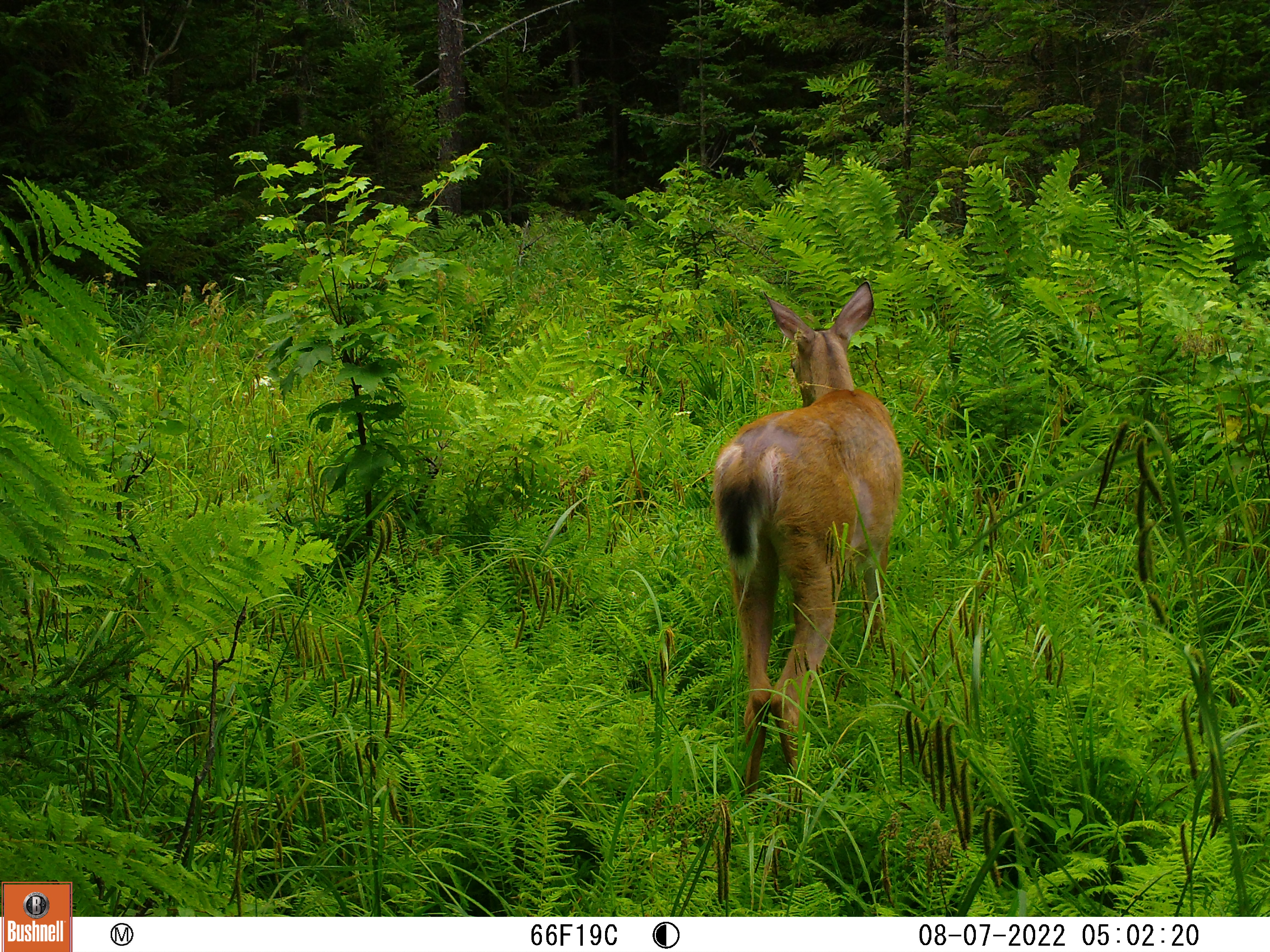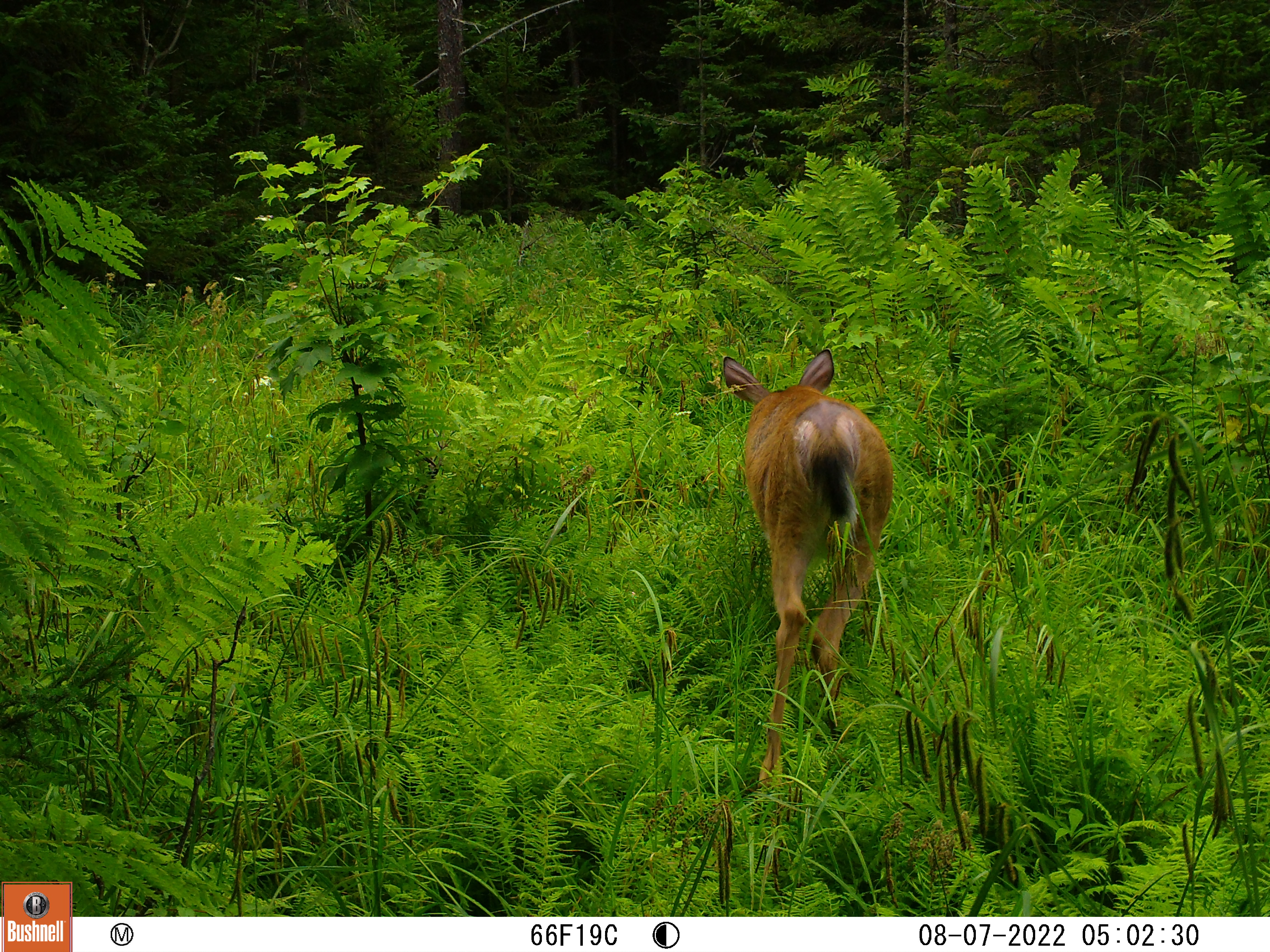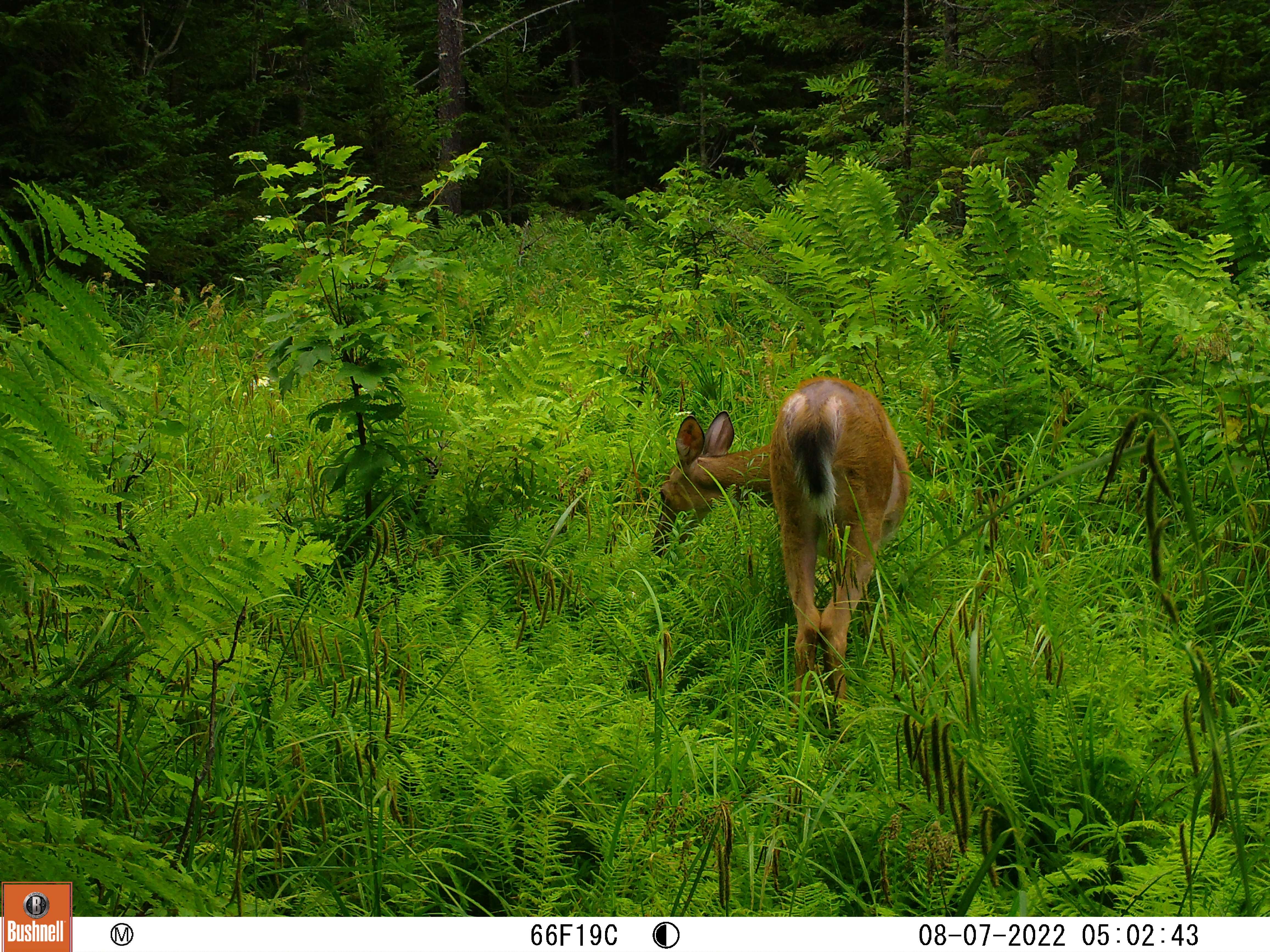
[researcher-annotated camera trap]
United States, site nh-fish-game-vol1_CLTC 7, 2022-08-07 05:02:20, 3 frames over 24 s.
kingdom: Animalia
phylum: Chordata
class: Mammalia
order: Artiodactyla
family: Cervidae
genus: Odocoileus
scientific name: Odocoileus virginianus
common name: white-tailed deer